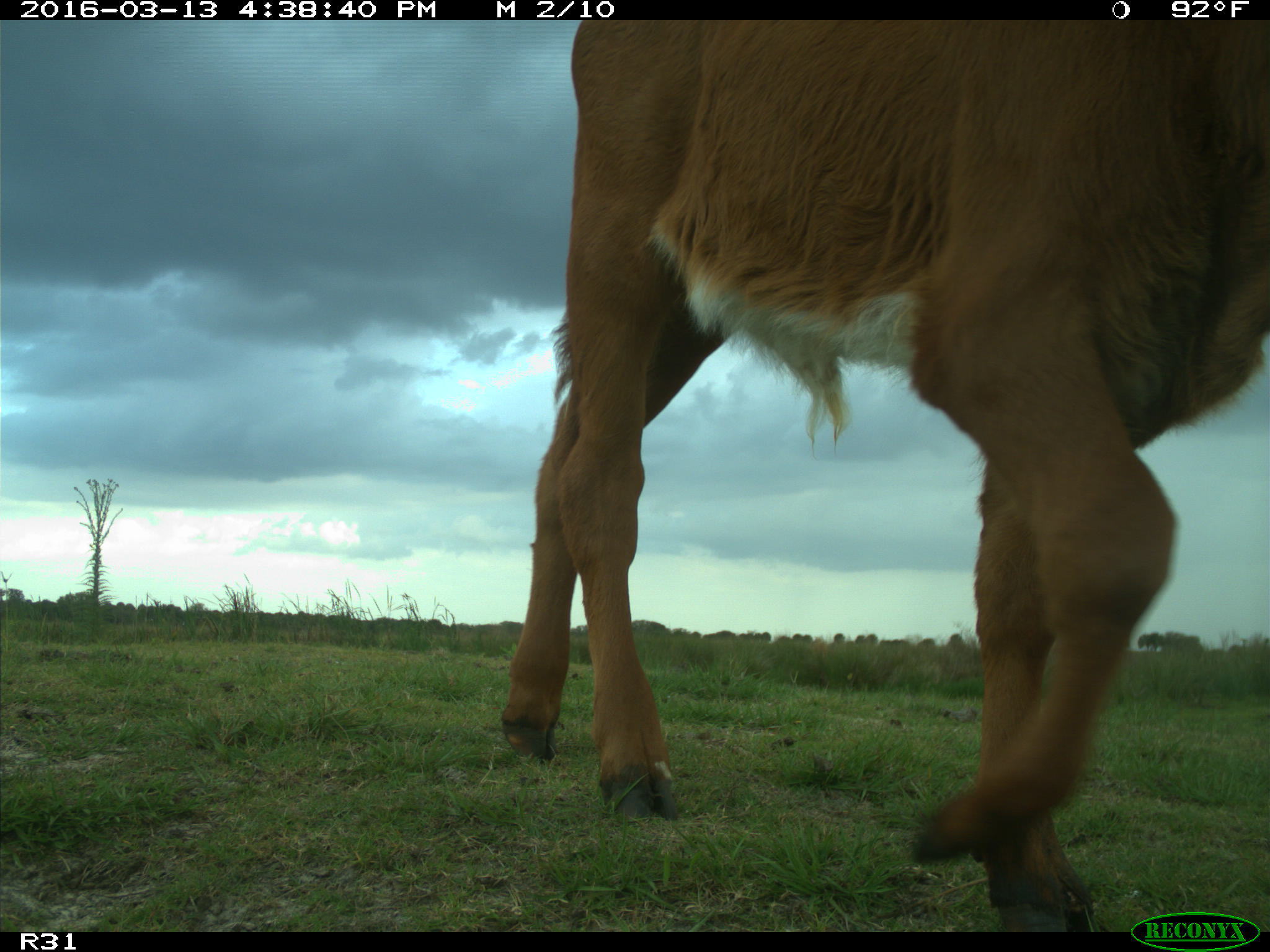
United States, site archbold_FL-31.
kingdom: Animalia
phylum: Chordata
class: Mammalia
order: Artiodactyla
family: Bovidae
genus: Bos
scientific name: Bos taurus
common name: domestic cow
Bos taurus (domestic cow).